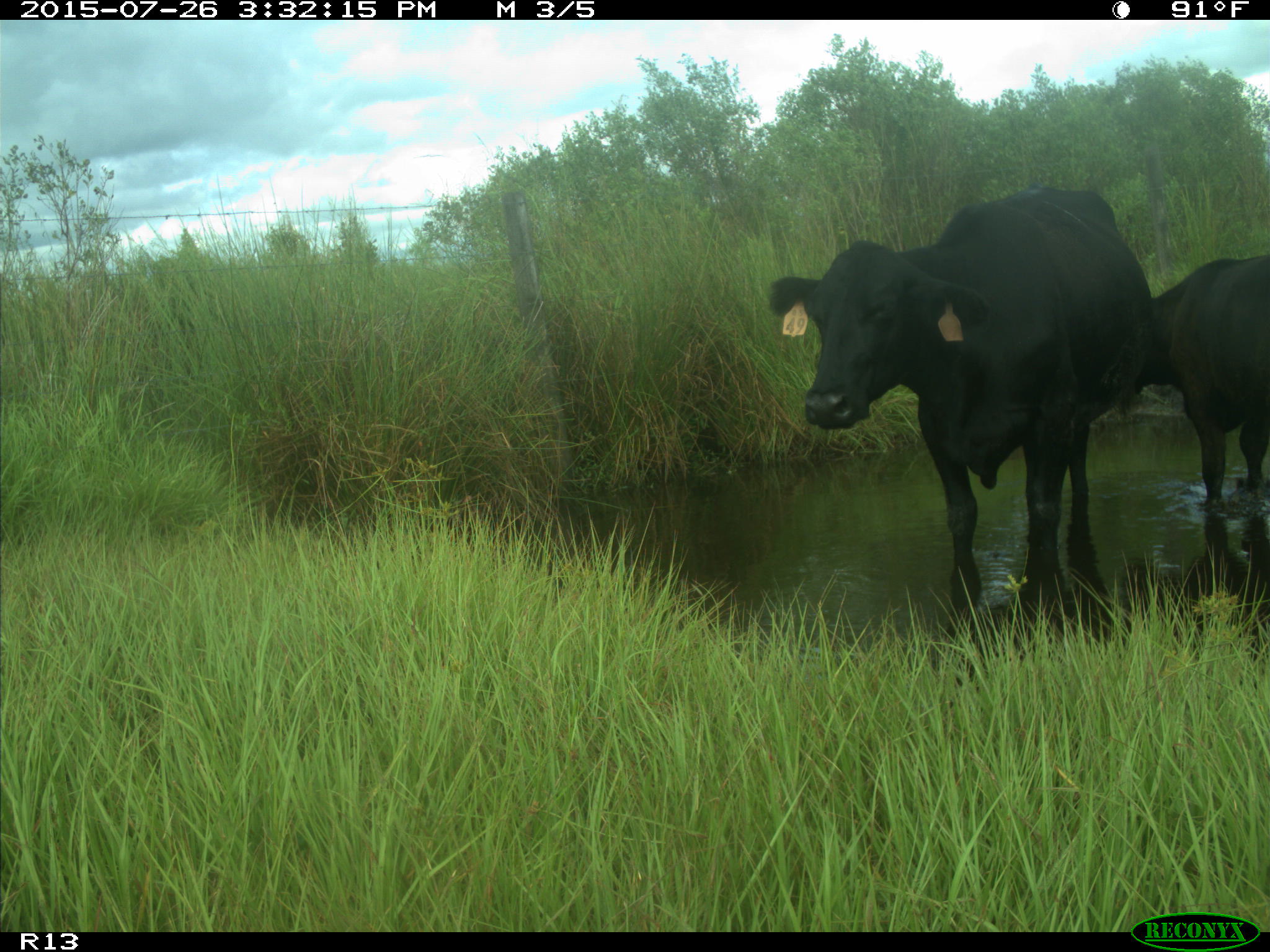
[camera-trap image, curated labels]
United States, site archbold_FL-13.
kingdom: Animalia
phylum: Chordata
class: Mammalia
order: Artiodactyla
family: Bovidae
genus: Bos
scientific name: Bos taurus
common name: domestic cow